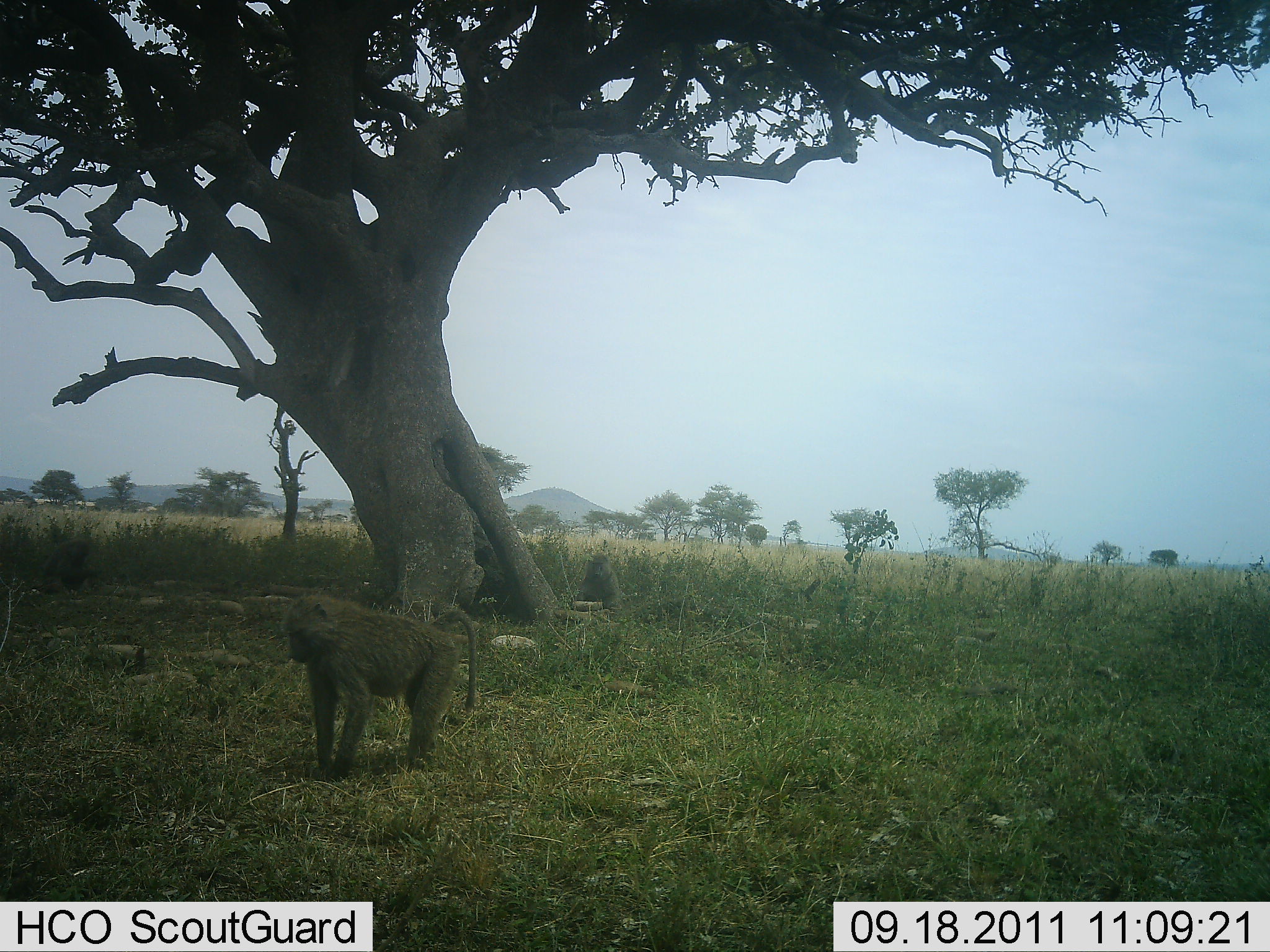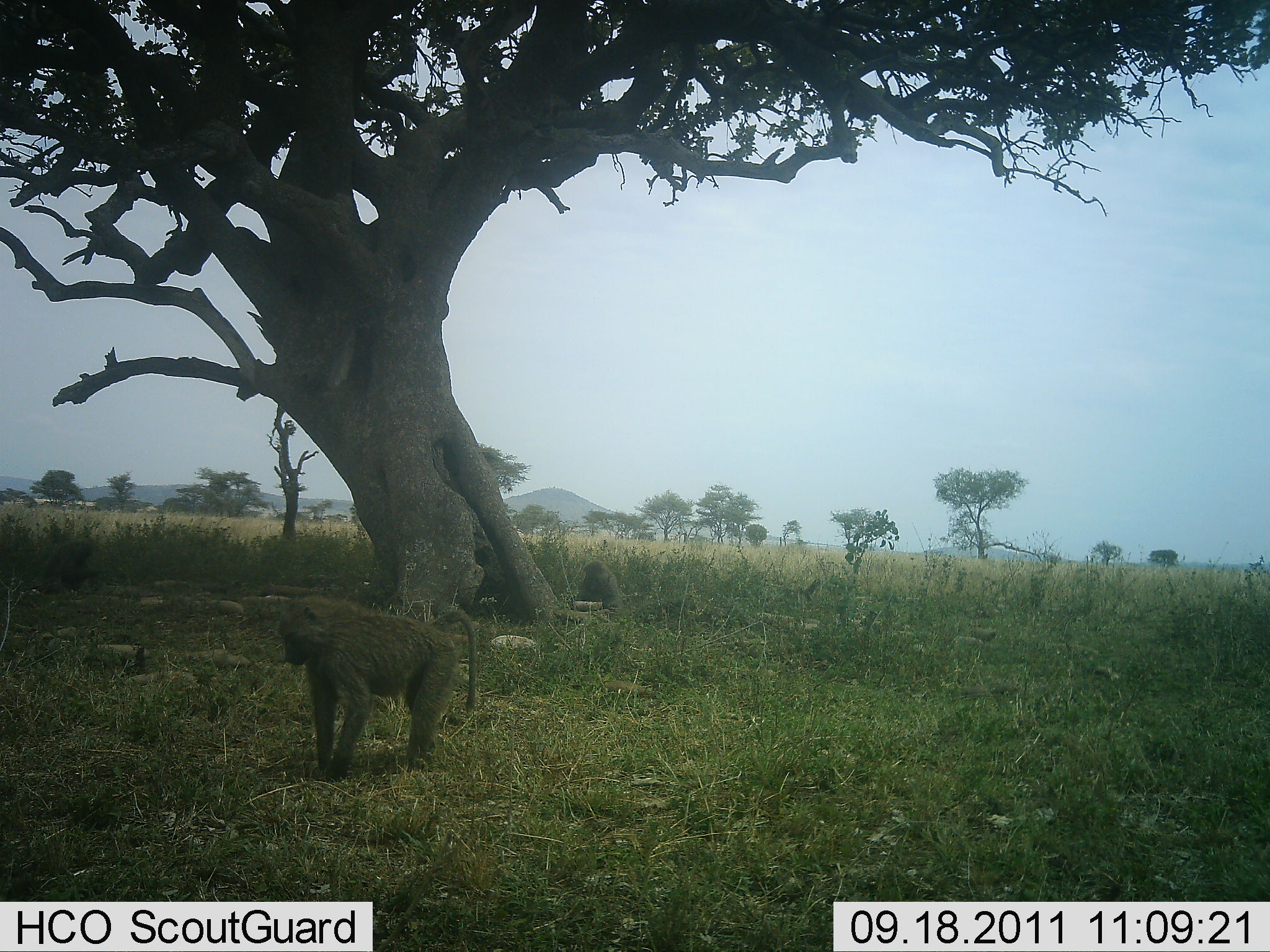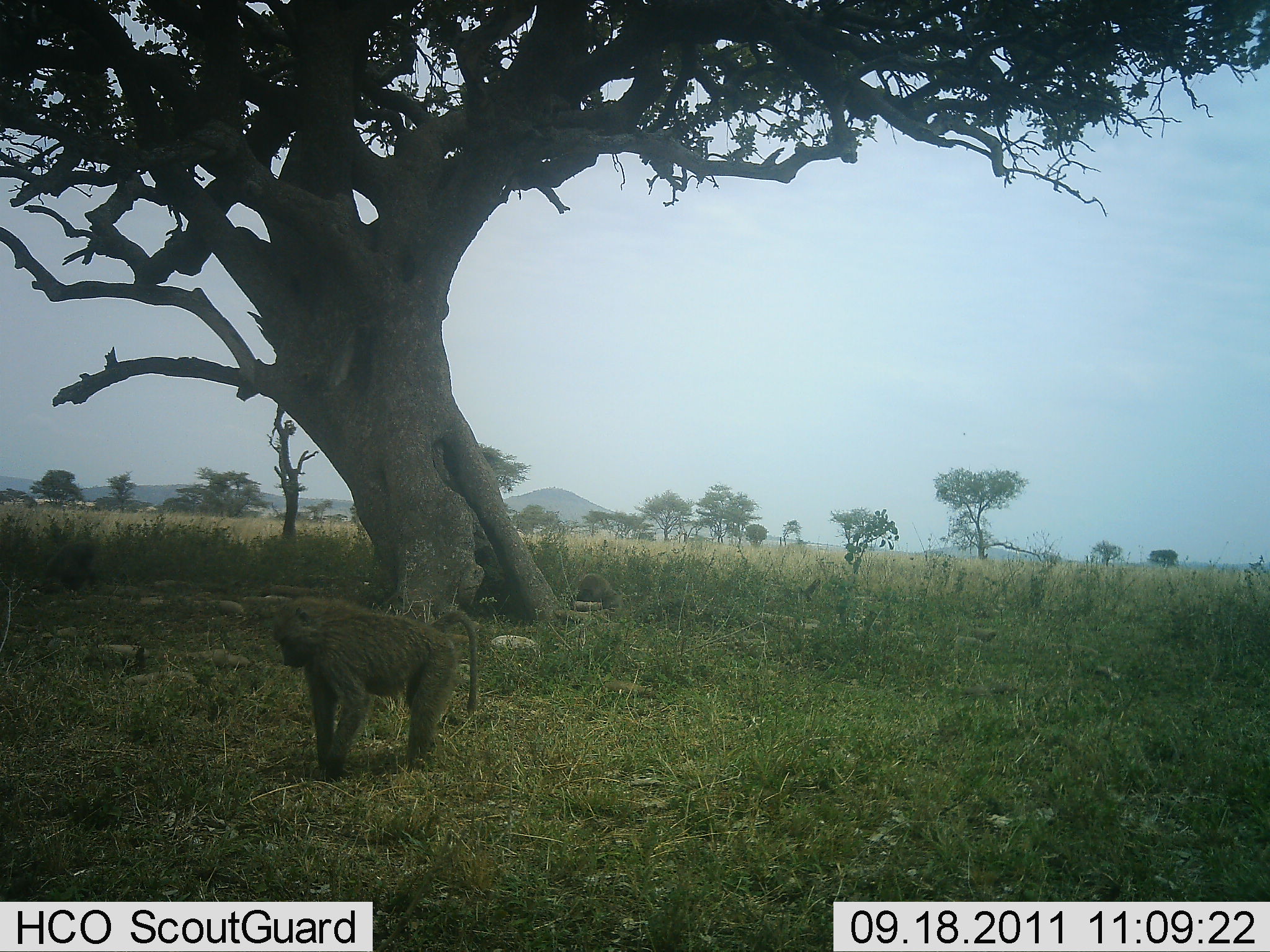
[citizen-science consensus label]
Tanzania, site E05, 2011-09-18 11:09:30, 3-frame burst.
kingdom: Animalia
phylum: Chordata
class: Mammalia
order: Primates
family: Cercopithecidae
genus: Papio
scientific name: Papio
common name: baboon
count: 2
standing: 60%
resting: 50%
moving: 10%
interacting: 0%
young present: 0%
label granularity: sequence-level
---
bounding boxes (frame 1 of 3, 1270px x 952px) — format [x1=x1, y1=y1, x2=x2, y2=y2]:
animal: [x1=278, y1=591, x2=478, y2=782]; [x1=35, y1=538, x2=104, y2=598]; [x1=573, y1=550, x2=623, y2=611]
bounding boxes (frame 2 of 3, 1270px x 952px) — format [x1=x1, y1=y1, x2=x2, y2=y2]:
animal: [x1=278, y1=591, x2=478, y2=780]; [x1=41, y1=537, x2=101, y2=598]; [x1=572, y1=559, x2=624, y2=623]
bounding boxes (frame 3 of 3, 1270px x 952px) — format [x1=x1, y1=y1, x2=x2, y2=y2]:
animal: [x1=272, y1=588, x2=479, y2=780]; [x1=42, y1=538, x2=99, y2=596]; [x1=576, y1=572, x2=622, y2=611]